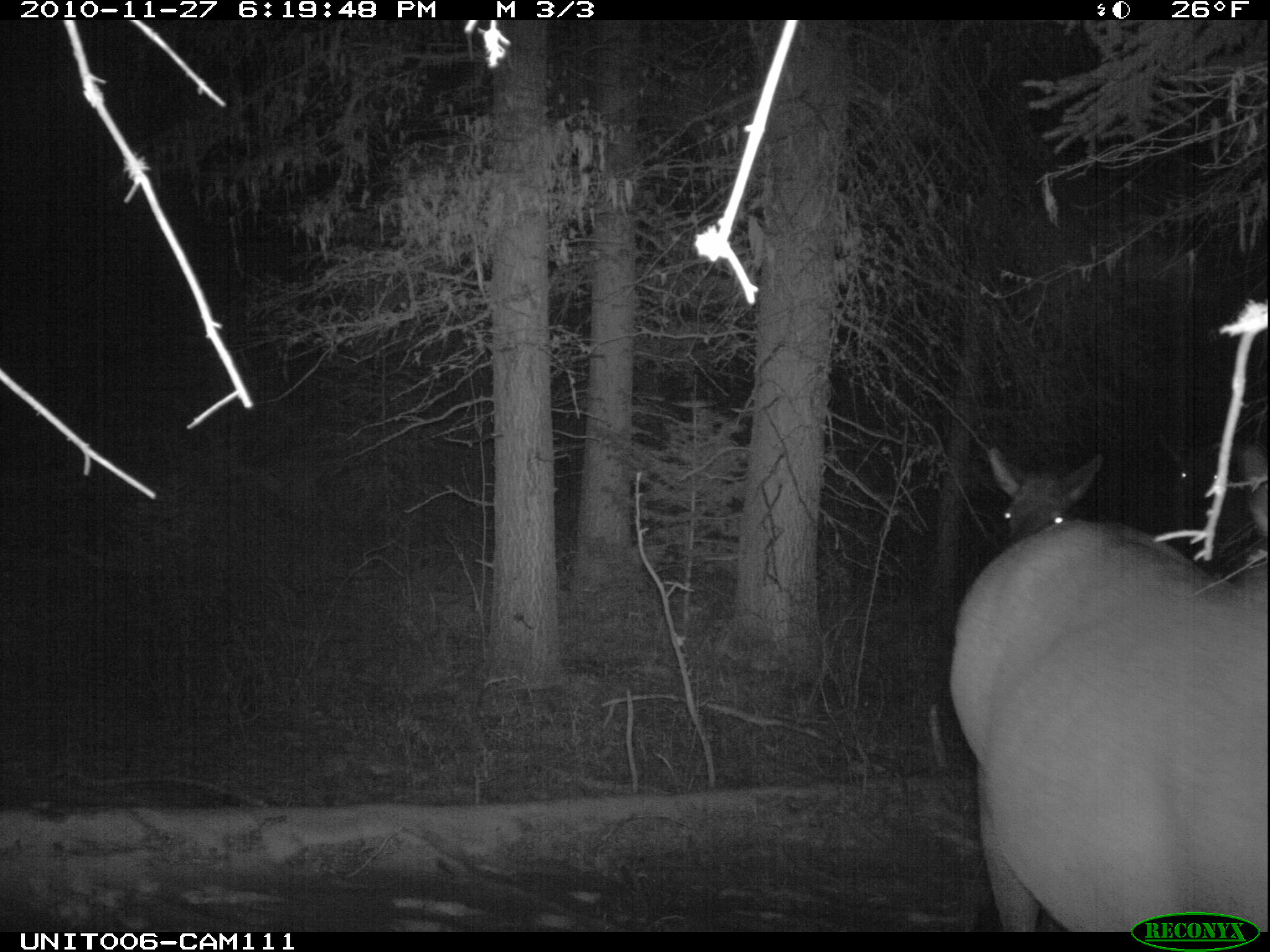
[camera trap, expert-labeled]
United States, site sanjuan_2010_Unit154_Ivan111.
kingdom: Animalia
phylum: Chordata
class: Mammalia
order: Artiodactyla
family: Cervidae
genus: Cervus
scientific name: Cervus elaphus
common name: red deer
Cervus elaphus (red deer).